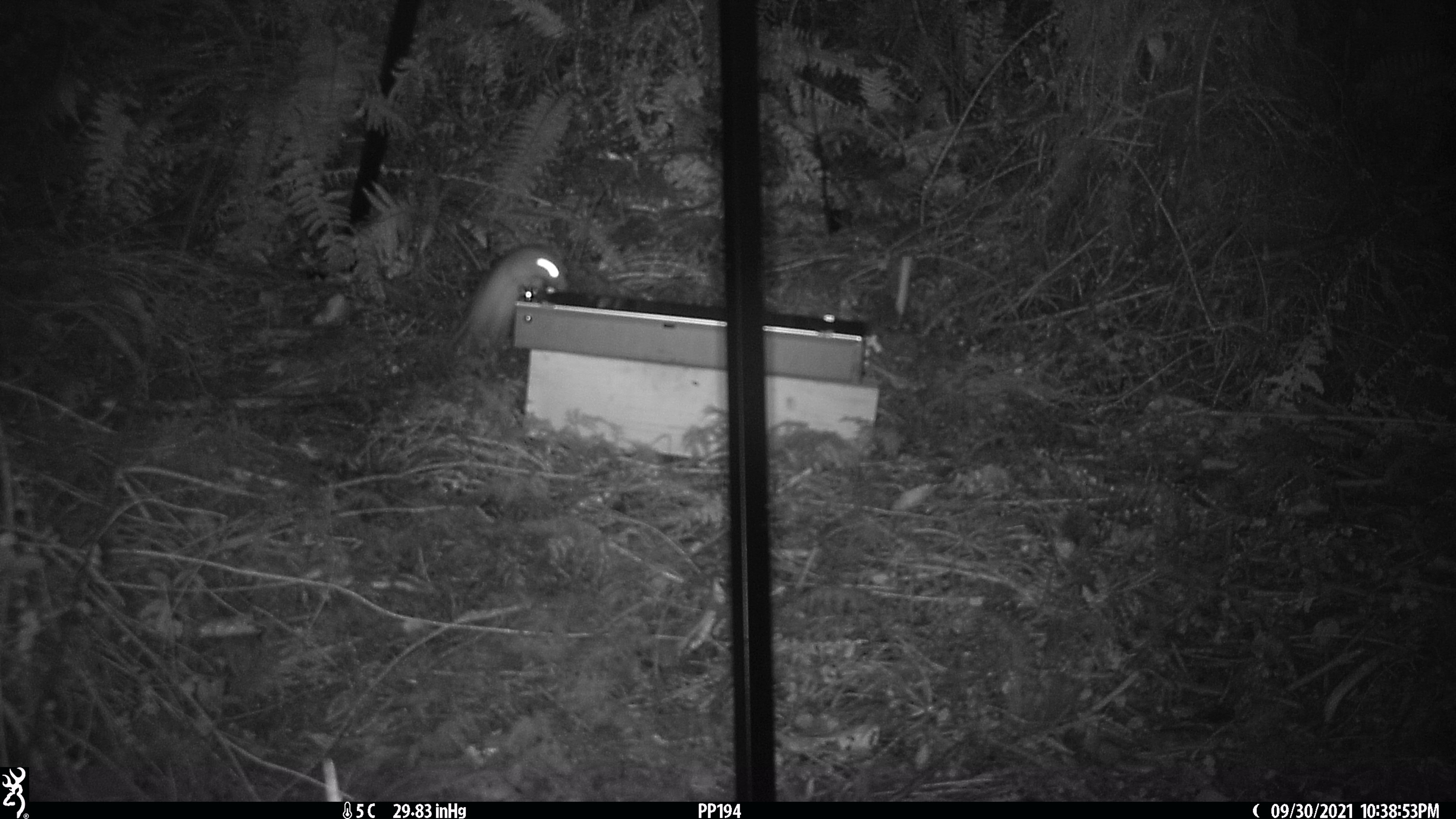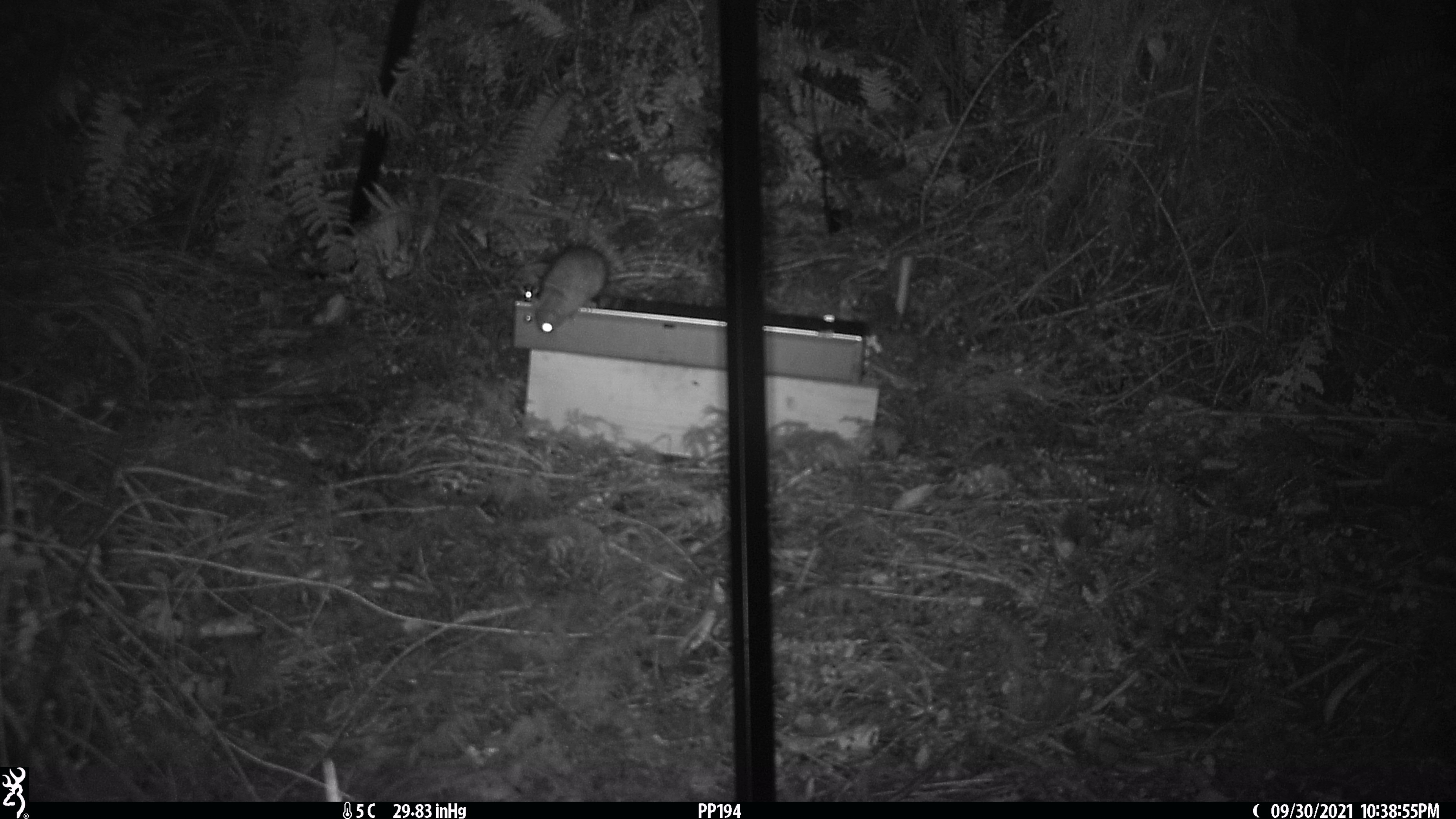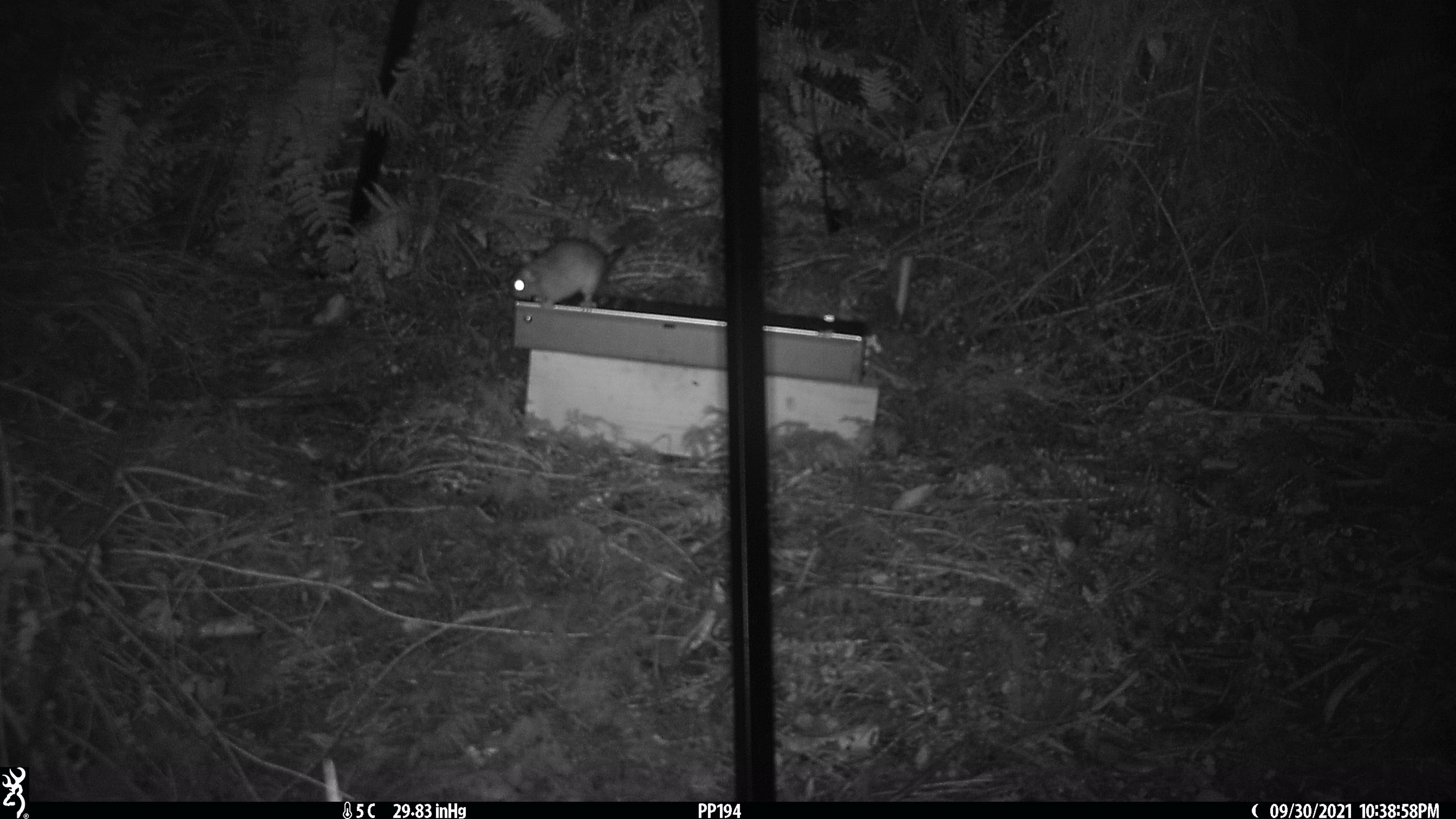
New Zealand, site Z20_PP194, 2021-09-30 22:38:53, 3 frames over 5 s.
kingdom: Animalia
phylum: Chordata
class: Mammalia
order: Rodentia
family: Muridae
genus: Rattus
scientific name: Rattus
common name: rat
Rat (Rattus).